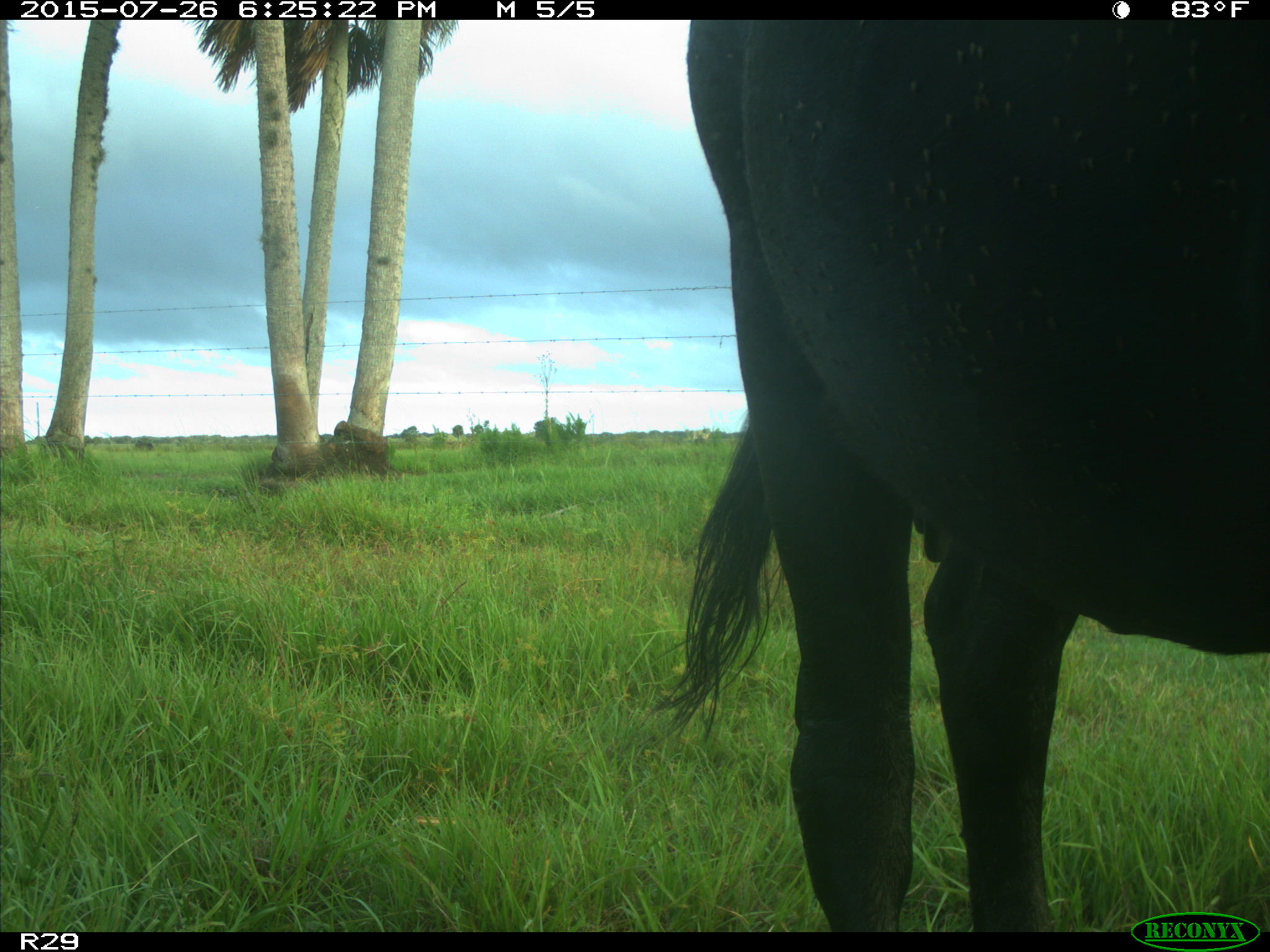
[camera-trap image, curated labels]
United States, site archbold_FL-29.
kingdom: Animalia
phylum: Chordata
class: Mammalia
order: Artiodactyla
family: Bovidae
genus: Bos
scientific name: Bos taurus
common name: domestic cow